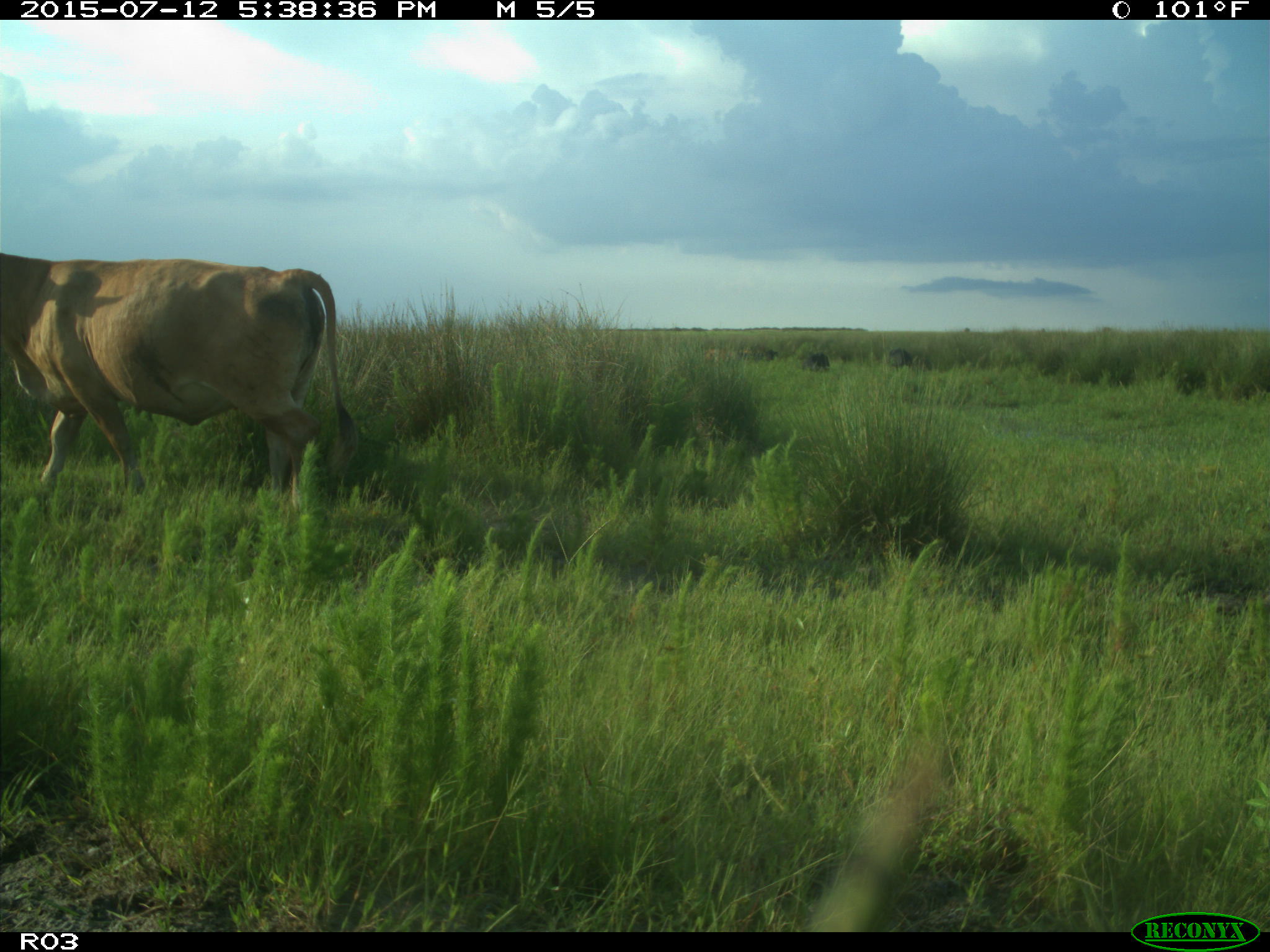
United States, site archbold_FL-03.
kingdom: Animalia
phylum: Chordata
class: Mammalia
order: Artiodactyla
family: Bovidae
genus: Bos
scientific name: Bos taurus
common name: domestic cow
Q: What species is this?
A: Bos taurus (domestic cow).